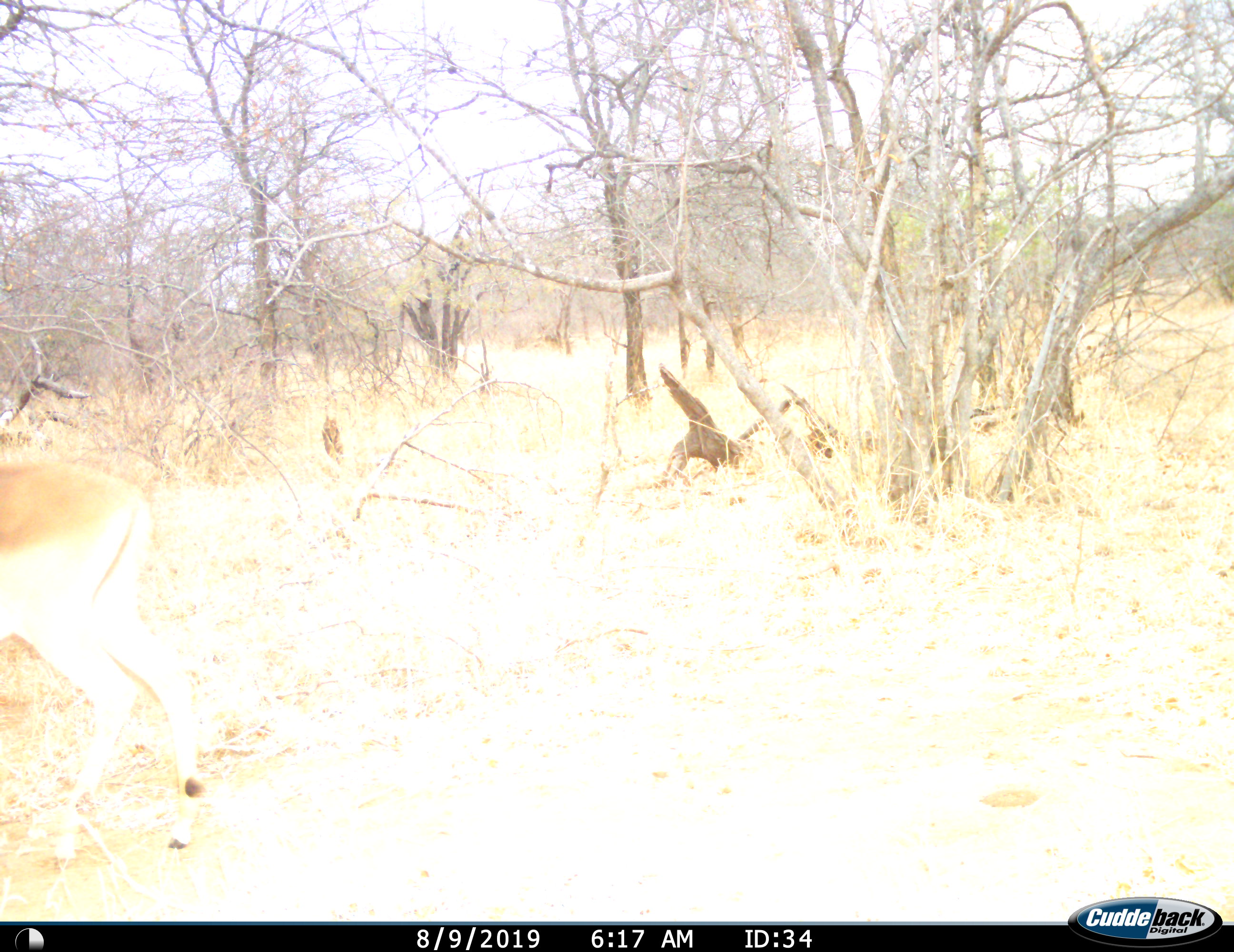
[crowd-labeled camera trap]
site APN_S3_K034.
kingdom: Animalia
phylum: Chordata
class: Mammalia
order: Artiodactyla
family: Bovidae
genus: Aepyceros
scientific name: Aepyceros melampus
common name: impala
Impala (Aepyceros melampus), count 1. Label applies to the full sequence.